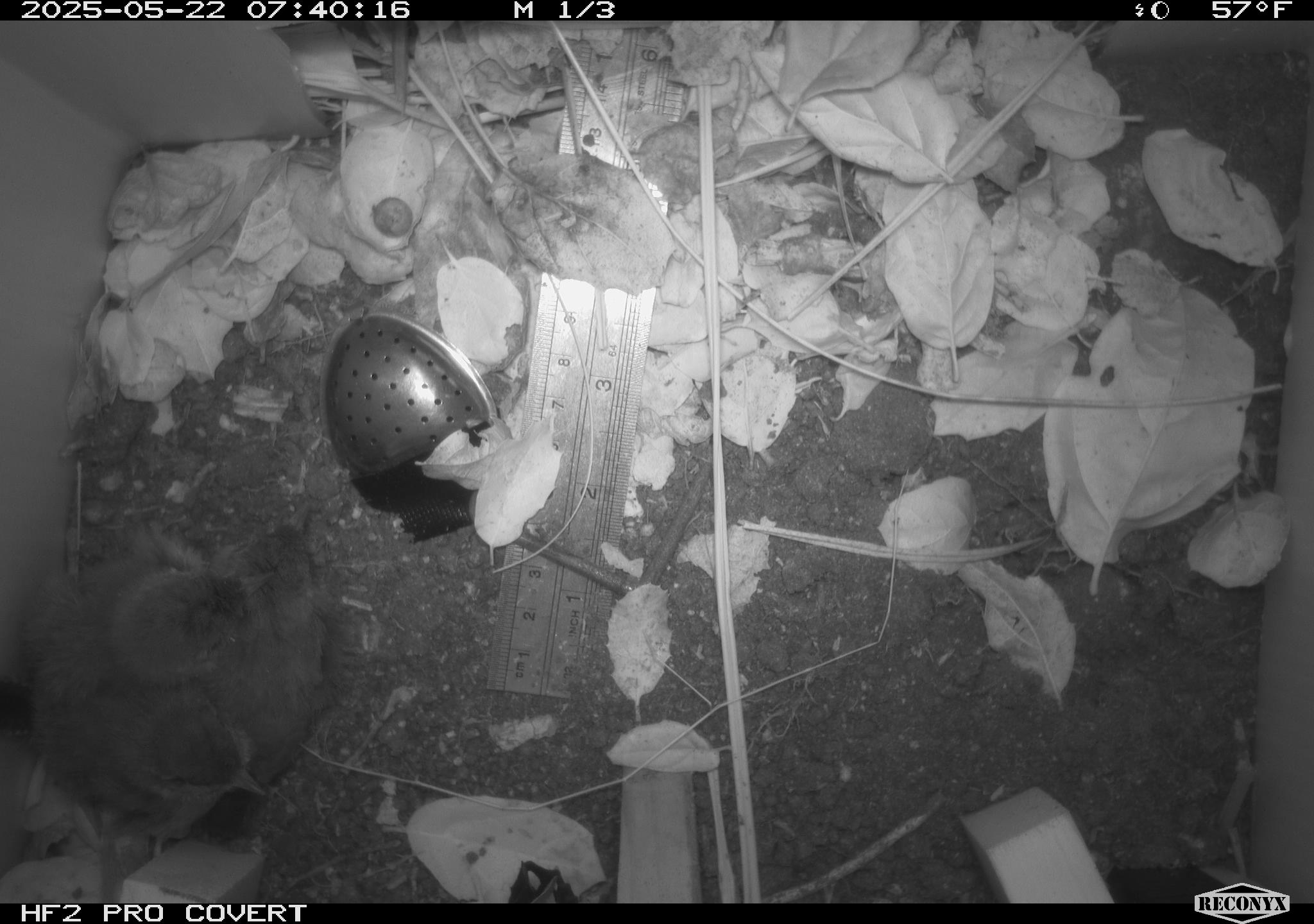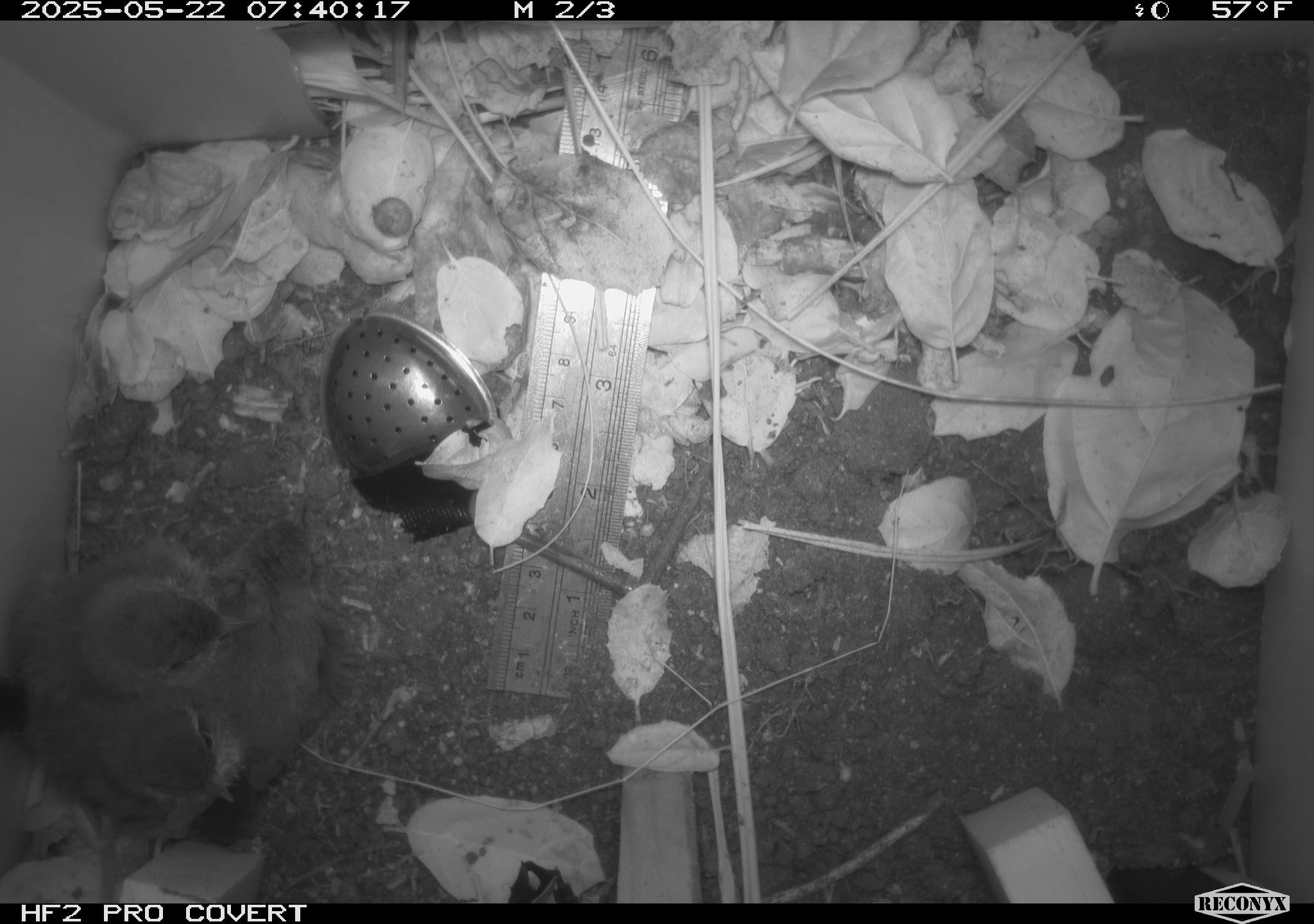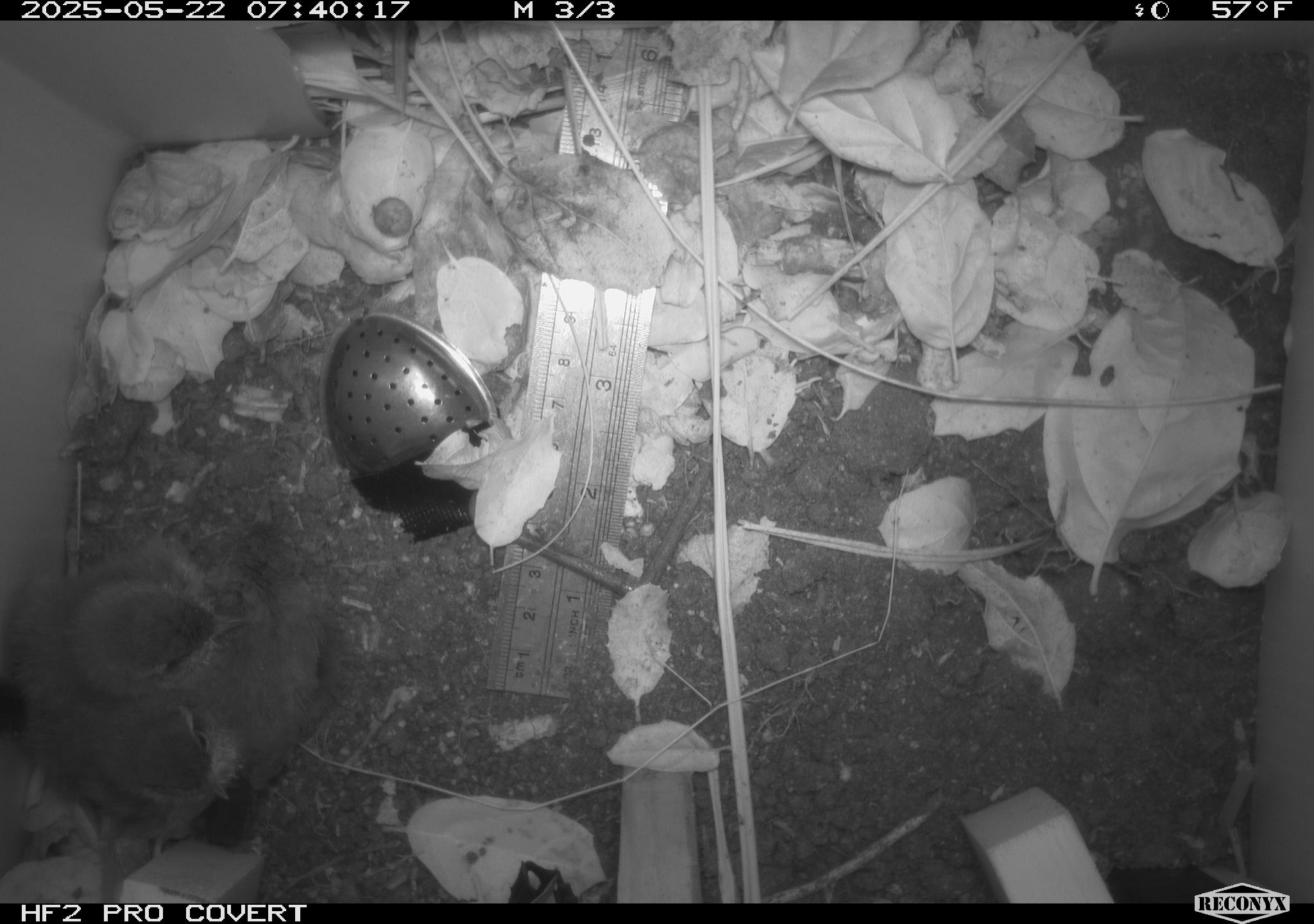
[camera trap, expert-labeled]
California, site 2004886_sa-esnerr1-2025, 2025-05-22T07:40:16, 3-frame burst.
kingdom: Animalia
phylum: Chordata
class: Aves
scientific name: Aves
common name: bird